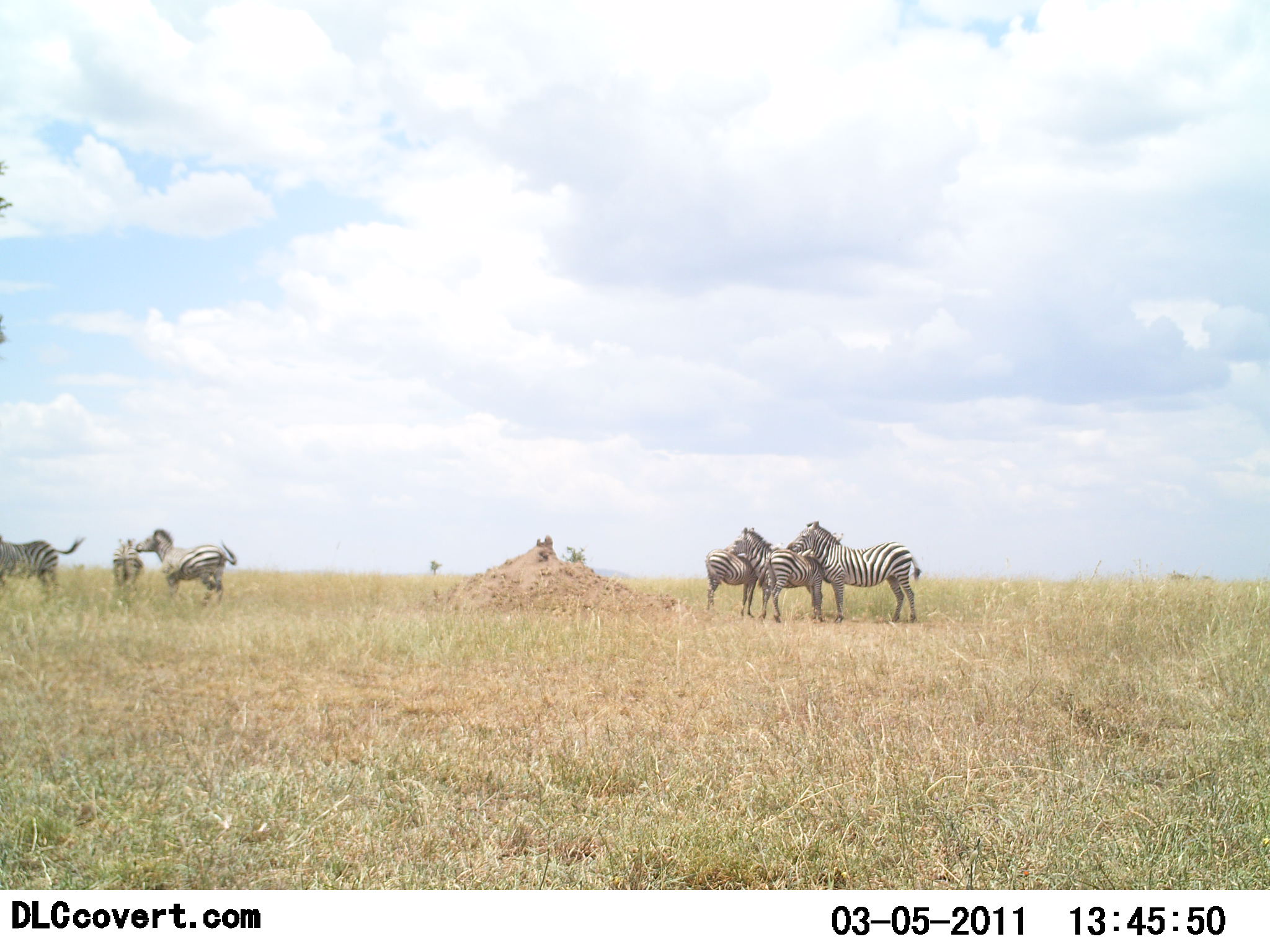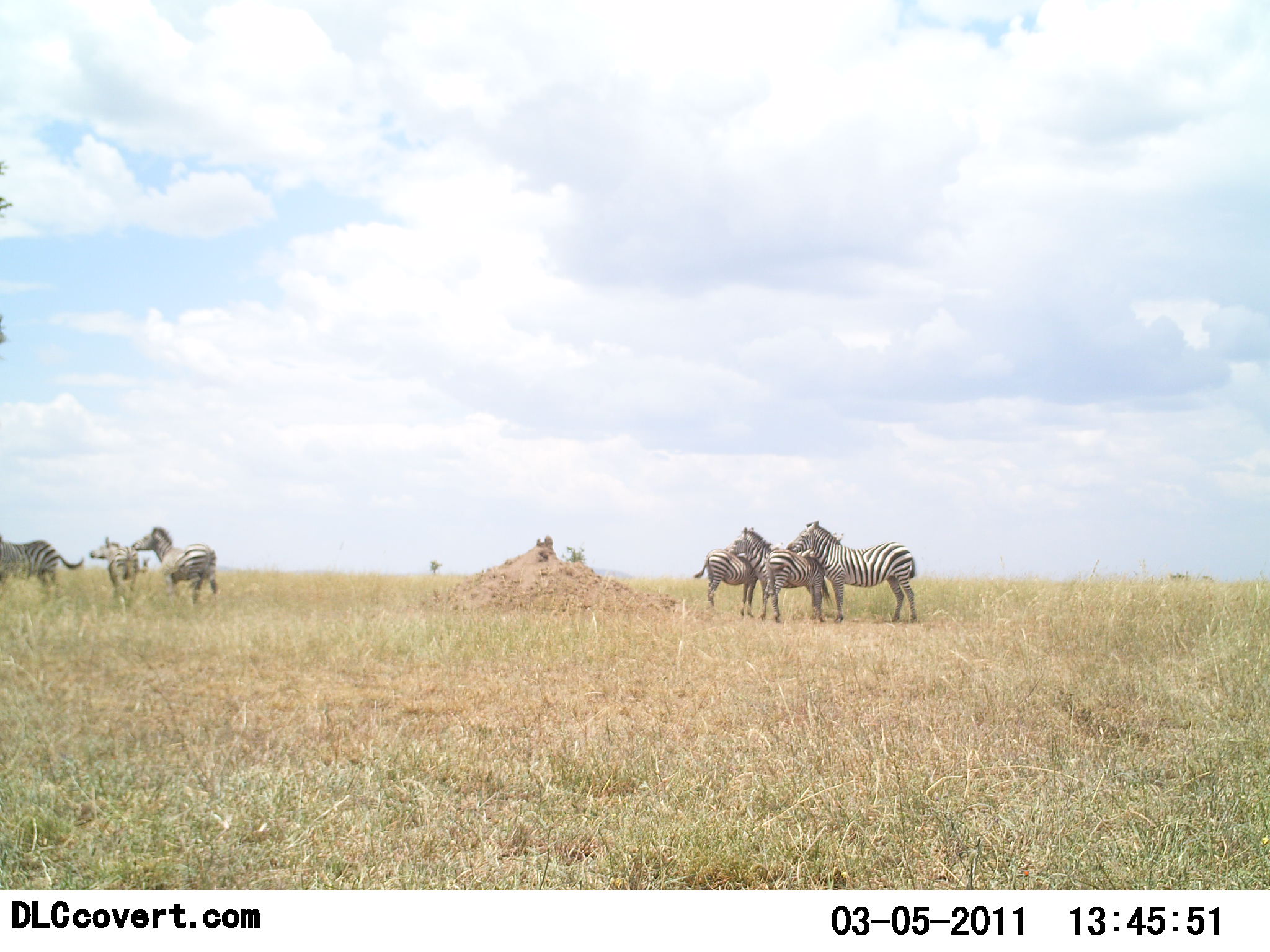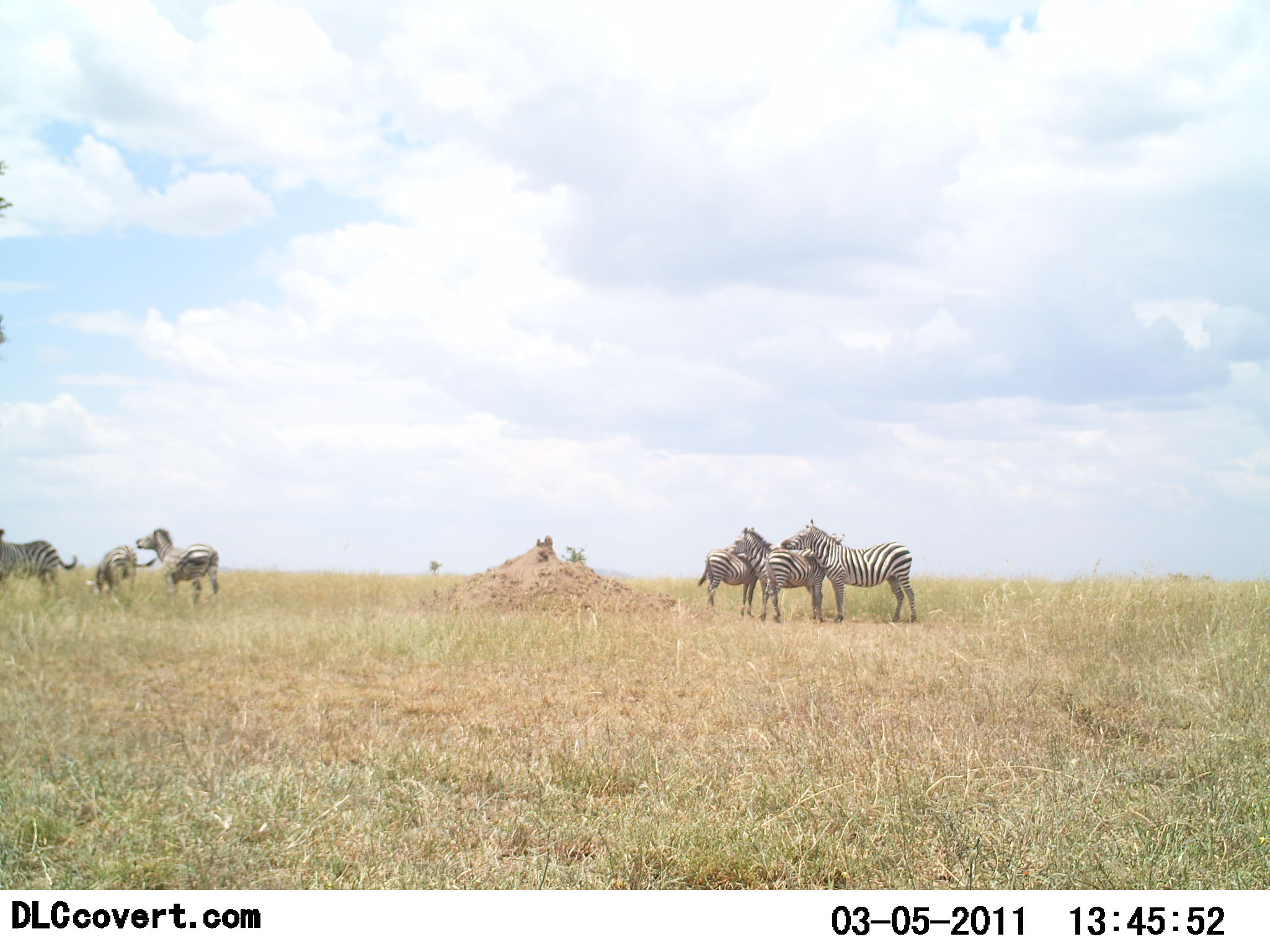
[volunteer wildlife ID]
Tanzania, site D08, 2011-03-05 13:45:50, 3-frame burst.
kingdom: Animalia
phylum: Chordata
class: Mammalia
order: Perissodactyla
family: Equidae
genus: Equus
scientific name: Equus quagga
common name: plains zebra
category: zebra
Zebra (plains zebra) (Equus quagga), count 6. Behavior (volunteer vote fractions): standing 82%, resting 18%, moving 9%, interacting 55%. Young present (vote fraction): 0%. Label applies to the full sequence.